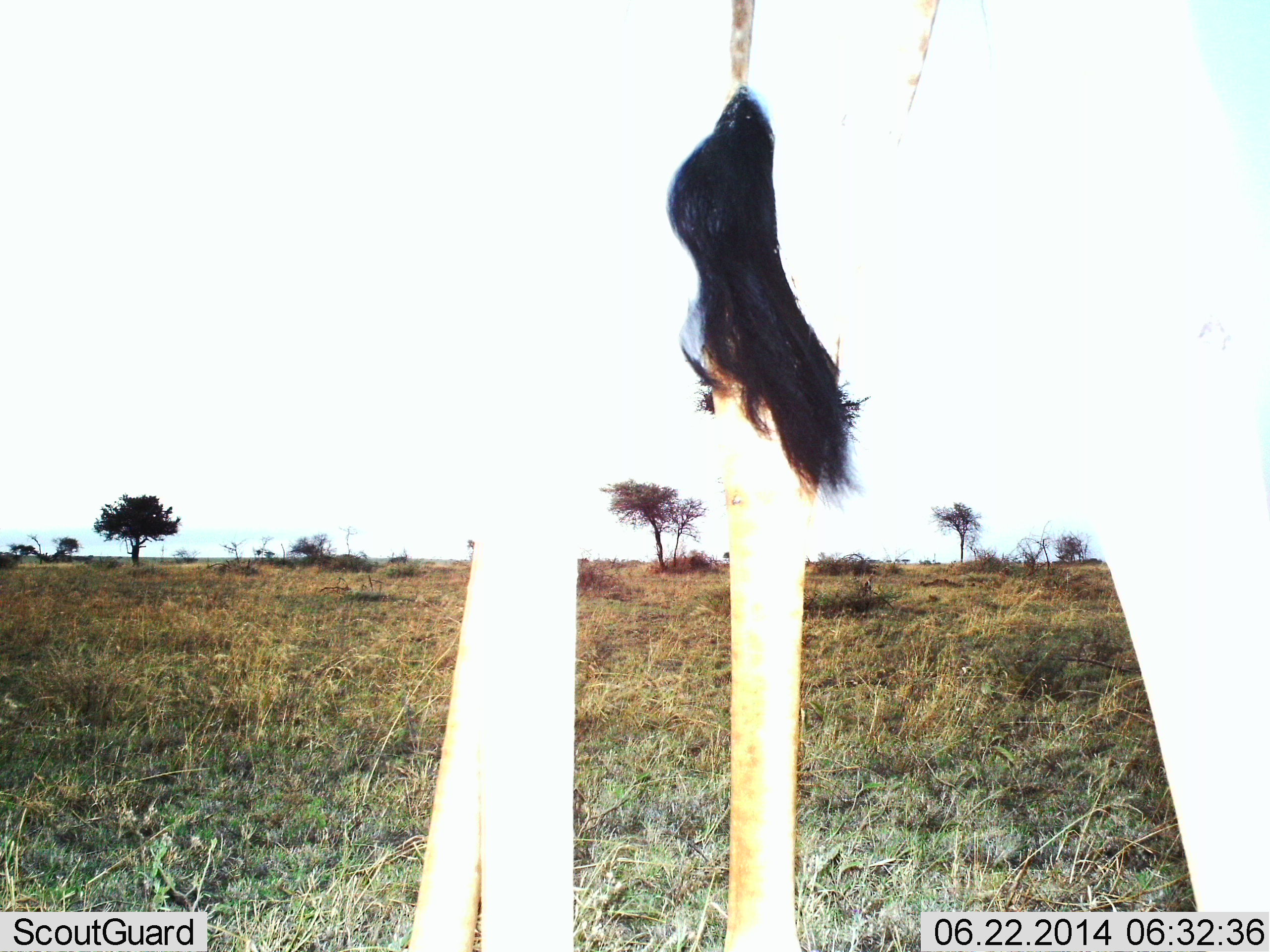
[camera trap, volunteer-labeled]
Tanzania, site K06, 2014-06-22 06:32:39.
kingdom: Animalia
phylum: Chordata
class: Mammalia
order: Artiodactyla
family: Giraffidae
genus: Giraffa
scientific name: Giraffa camelopardalis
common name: giraffe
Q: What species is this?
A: Giraffe (Giraffa camelopardalis).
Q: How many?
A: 1.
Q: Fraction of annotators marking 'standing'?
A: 100%.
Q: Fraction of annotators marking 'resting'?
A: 0%.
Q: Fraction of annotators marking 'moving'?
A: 0%.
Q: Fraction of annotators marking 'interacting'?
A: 0%.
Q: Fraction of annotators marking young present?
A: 0%.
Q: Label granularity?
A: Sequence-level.